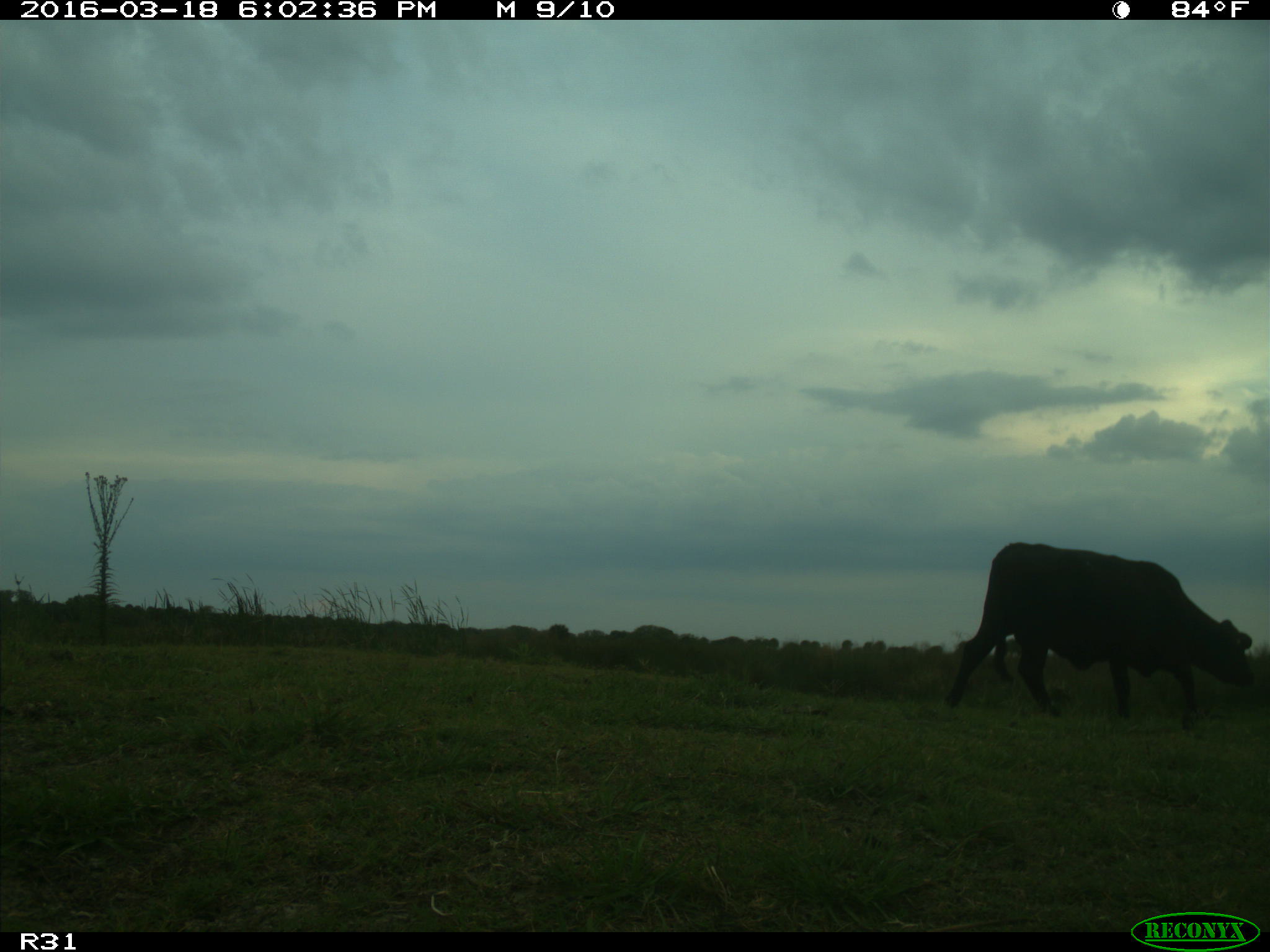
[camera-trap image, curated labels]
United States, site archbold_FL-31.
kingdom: Animalia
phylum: Chordata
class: Mammalia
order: Artiodactyla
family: Bovidae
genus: Bos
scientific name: Bos taurus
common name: domestic cow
Bos taurus (domestic cow).